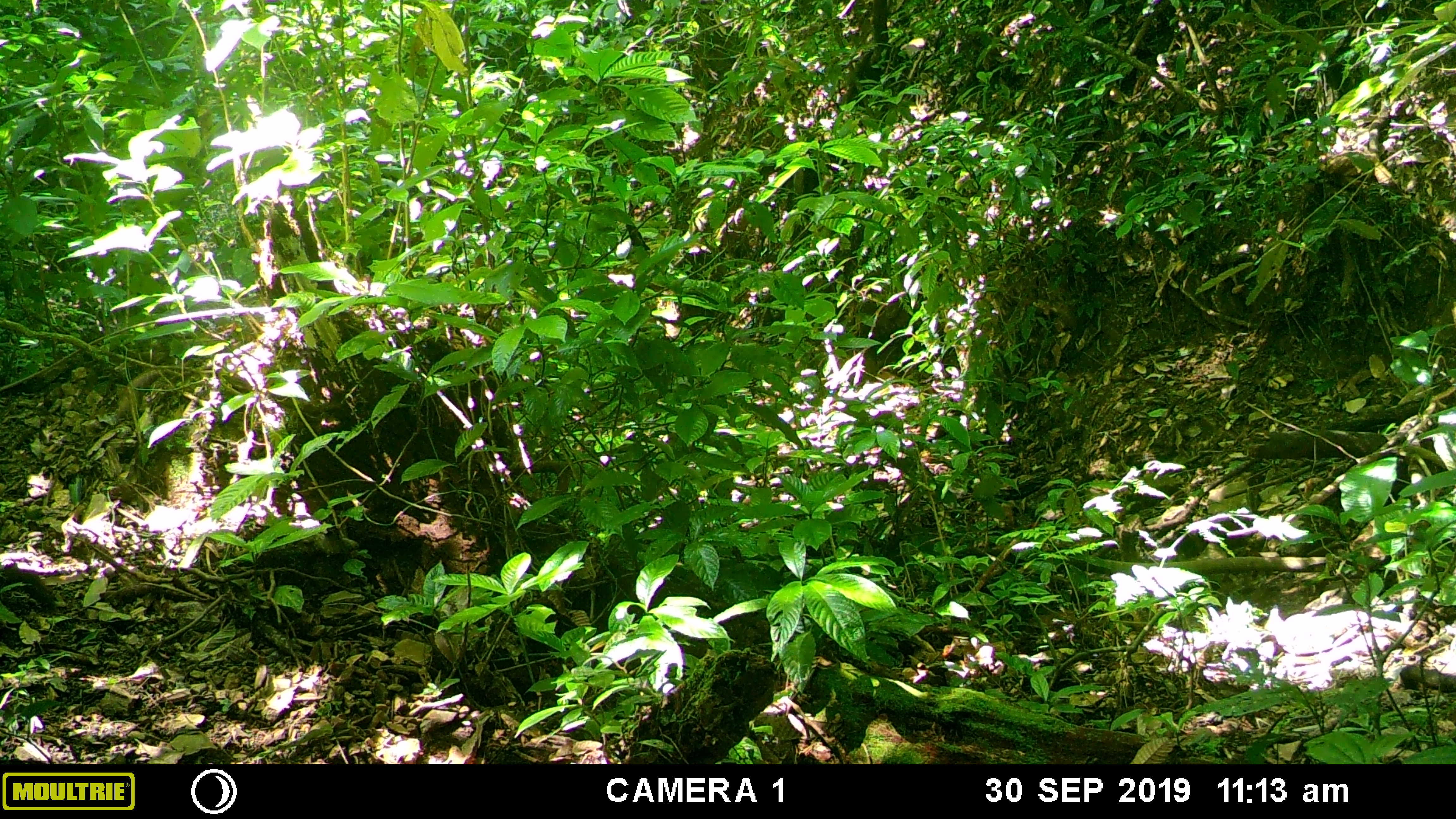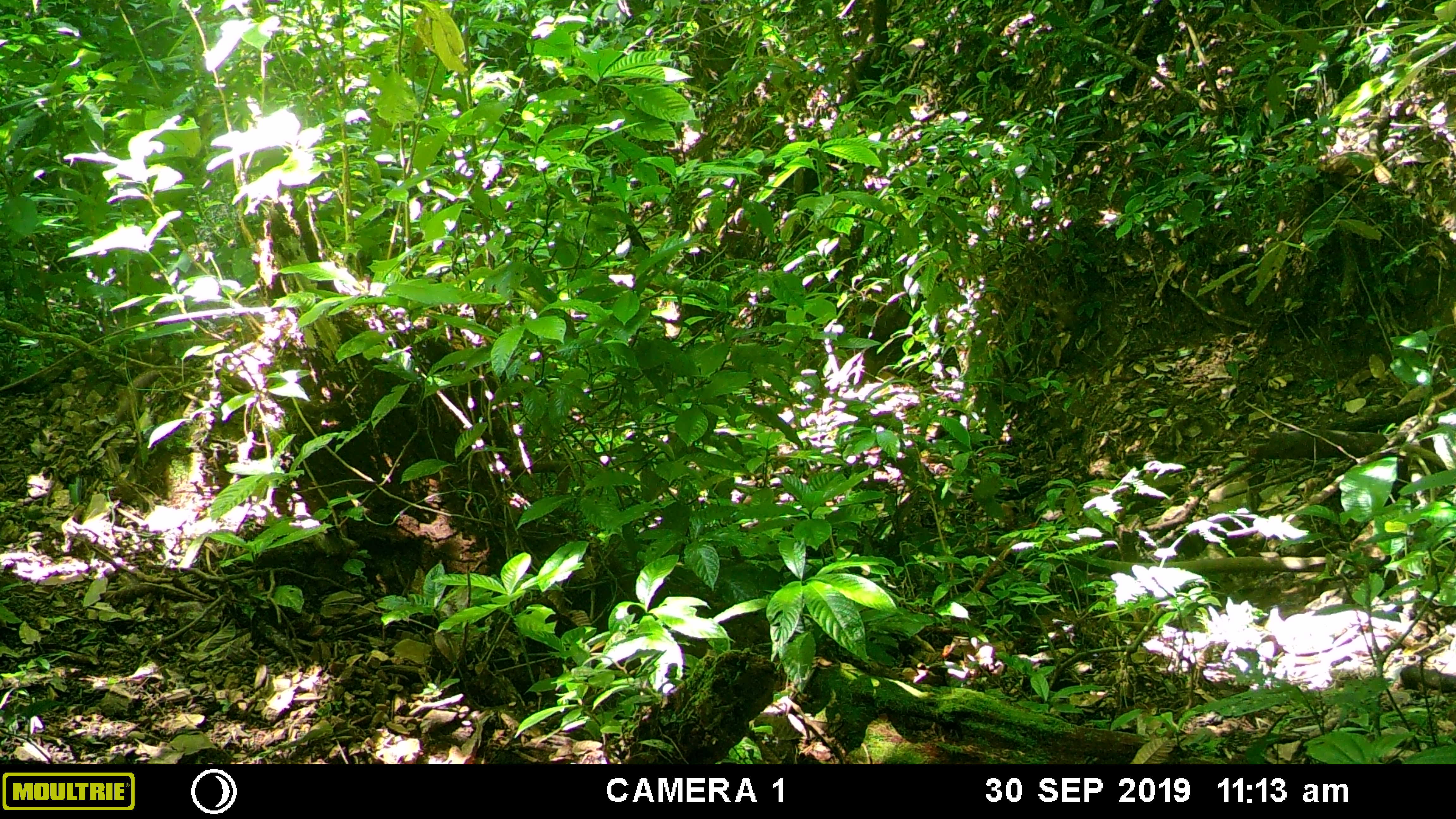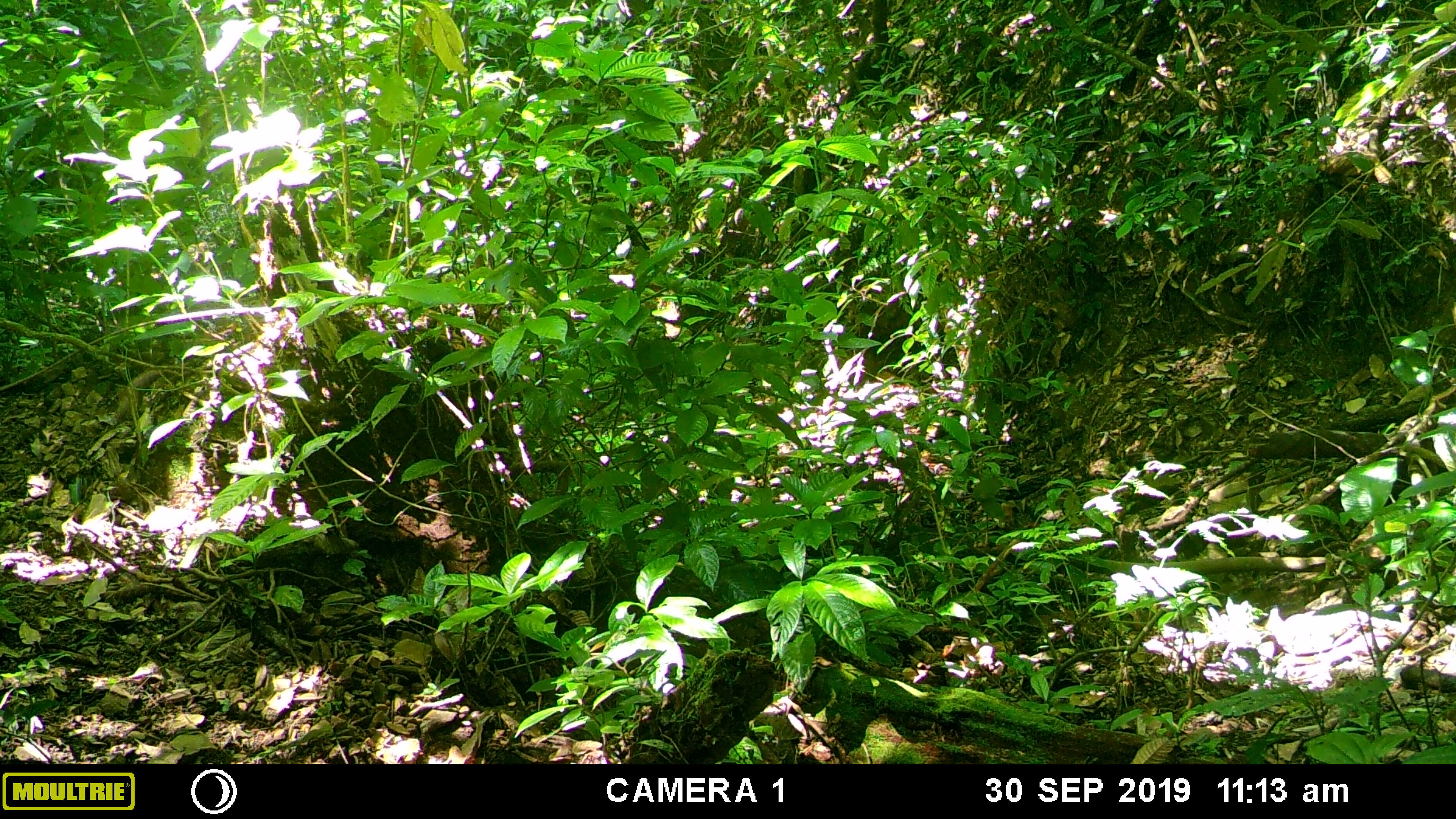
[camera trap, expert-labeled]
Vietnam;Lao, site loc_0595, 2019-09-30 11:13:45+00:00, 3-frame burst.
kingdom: Animalia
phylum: Chordata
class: Mammalia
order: Rodentia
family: Sciuridae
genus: Dremomys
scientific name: Dremomys rufigenis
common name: red-cheeked squirrel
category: red cheeked squirrel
Red cheeked squirrel (red-cheeked squirrel) (Dremomys rufigenis). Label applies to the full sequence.